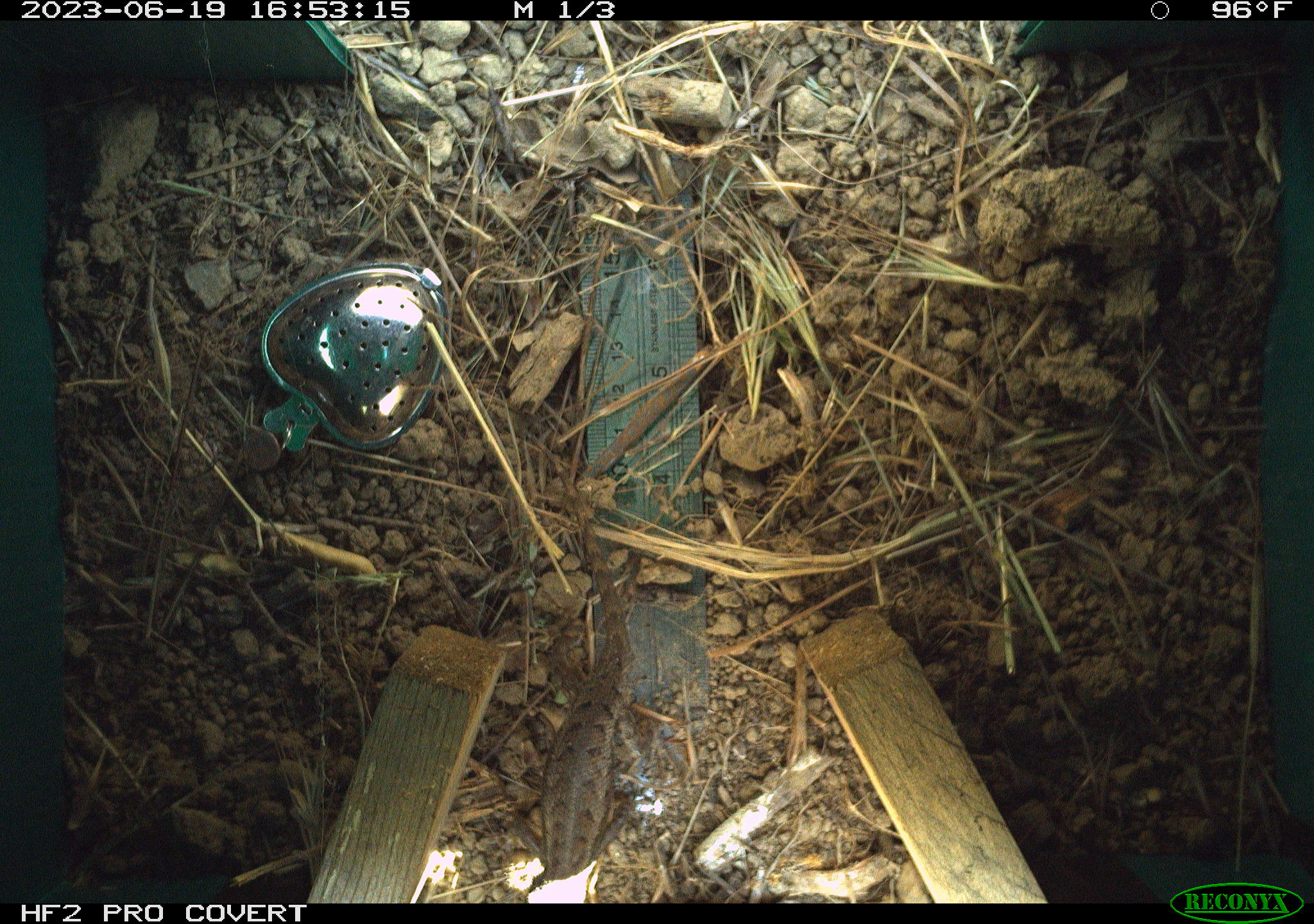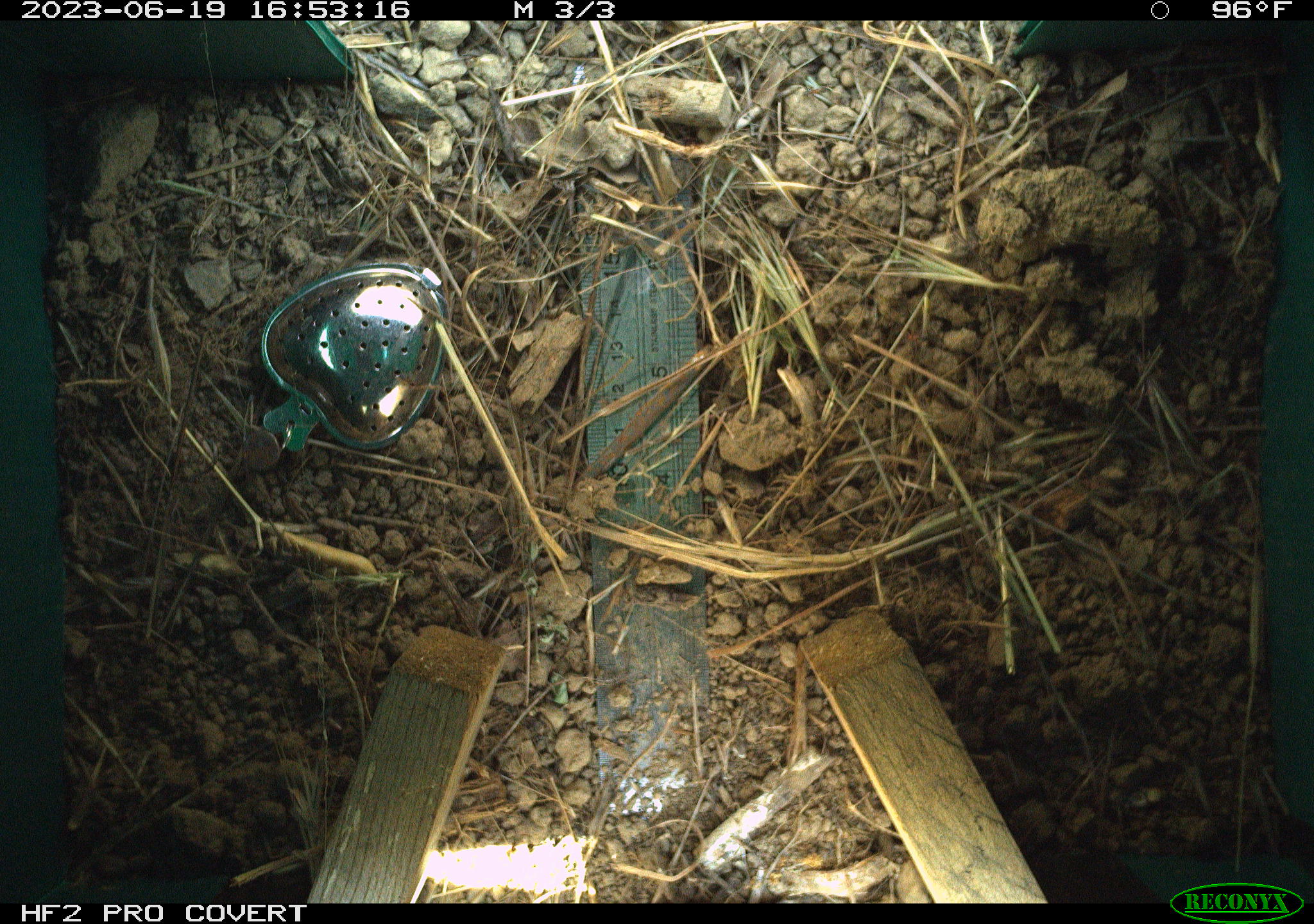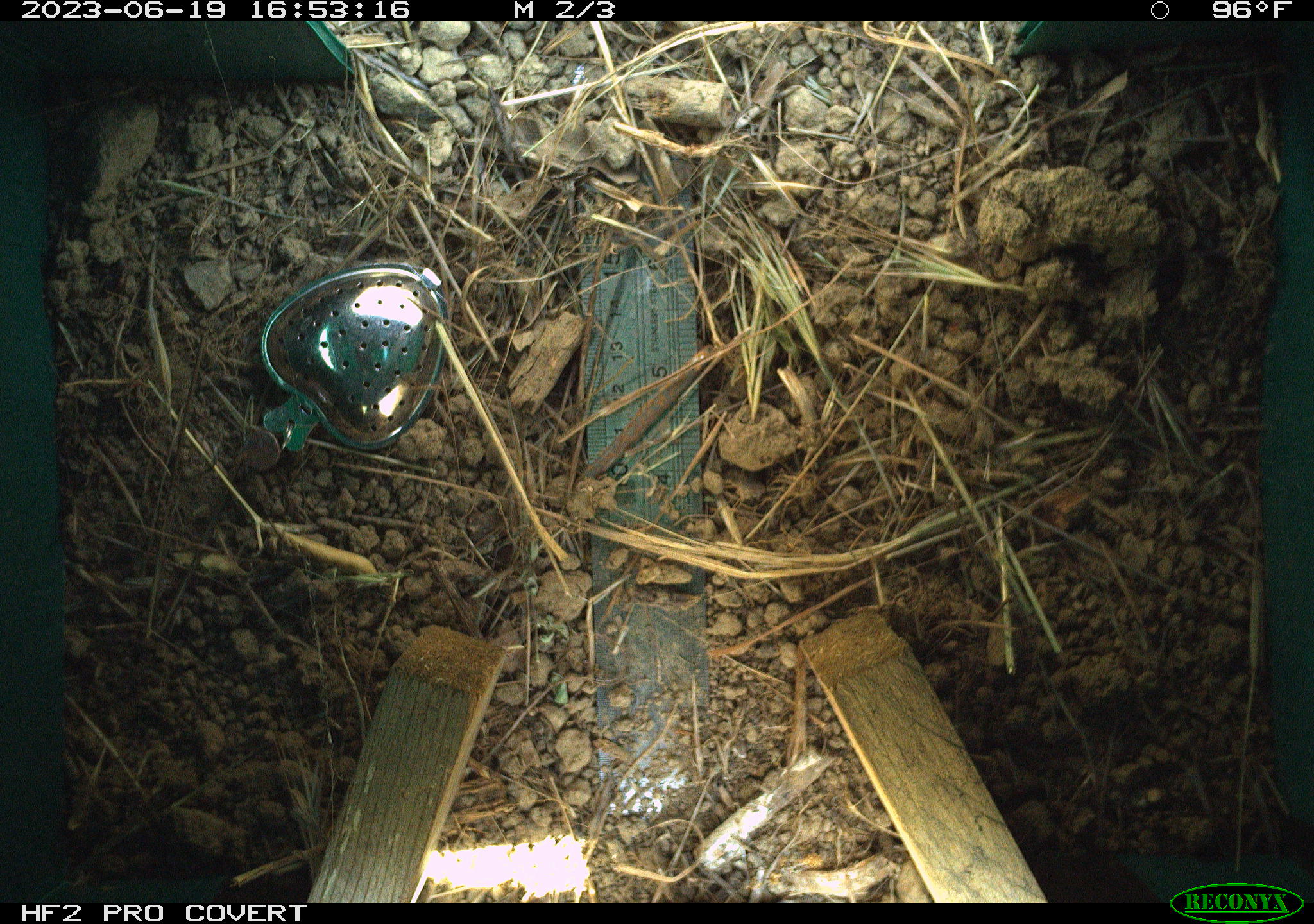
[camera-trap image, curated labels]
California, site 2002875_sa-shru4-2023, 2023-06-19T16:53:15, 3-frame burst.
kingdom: Animalia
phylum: Chordata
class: Reptilia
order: Squamata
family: Phrynosomatidae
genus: Sceloporus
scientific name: Sceloporus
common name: spiny lizards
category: sceloporus species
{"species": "sceloporus species (spiny lizards) (Sceloporus)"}